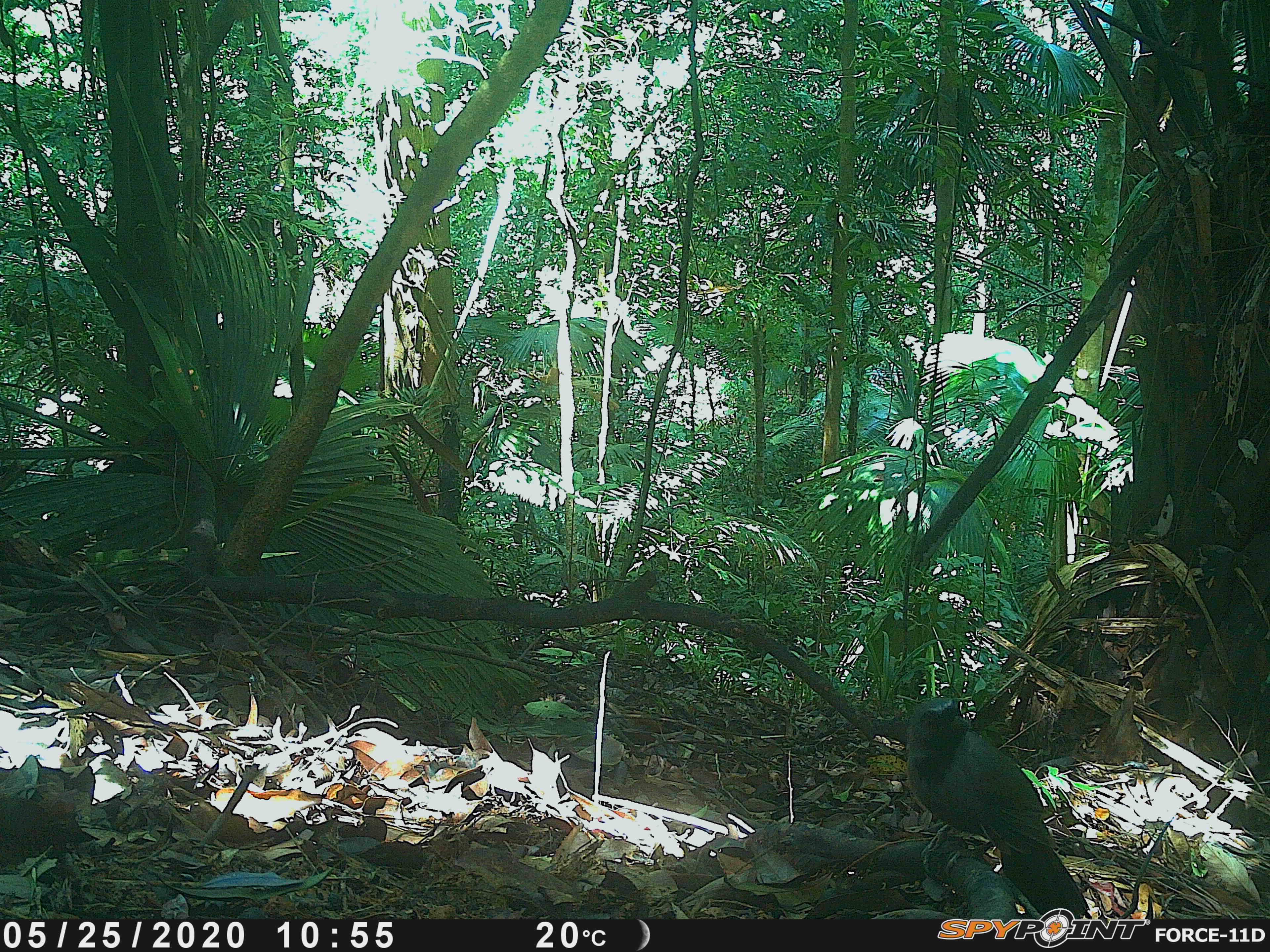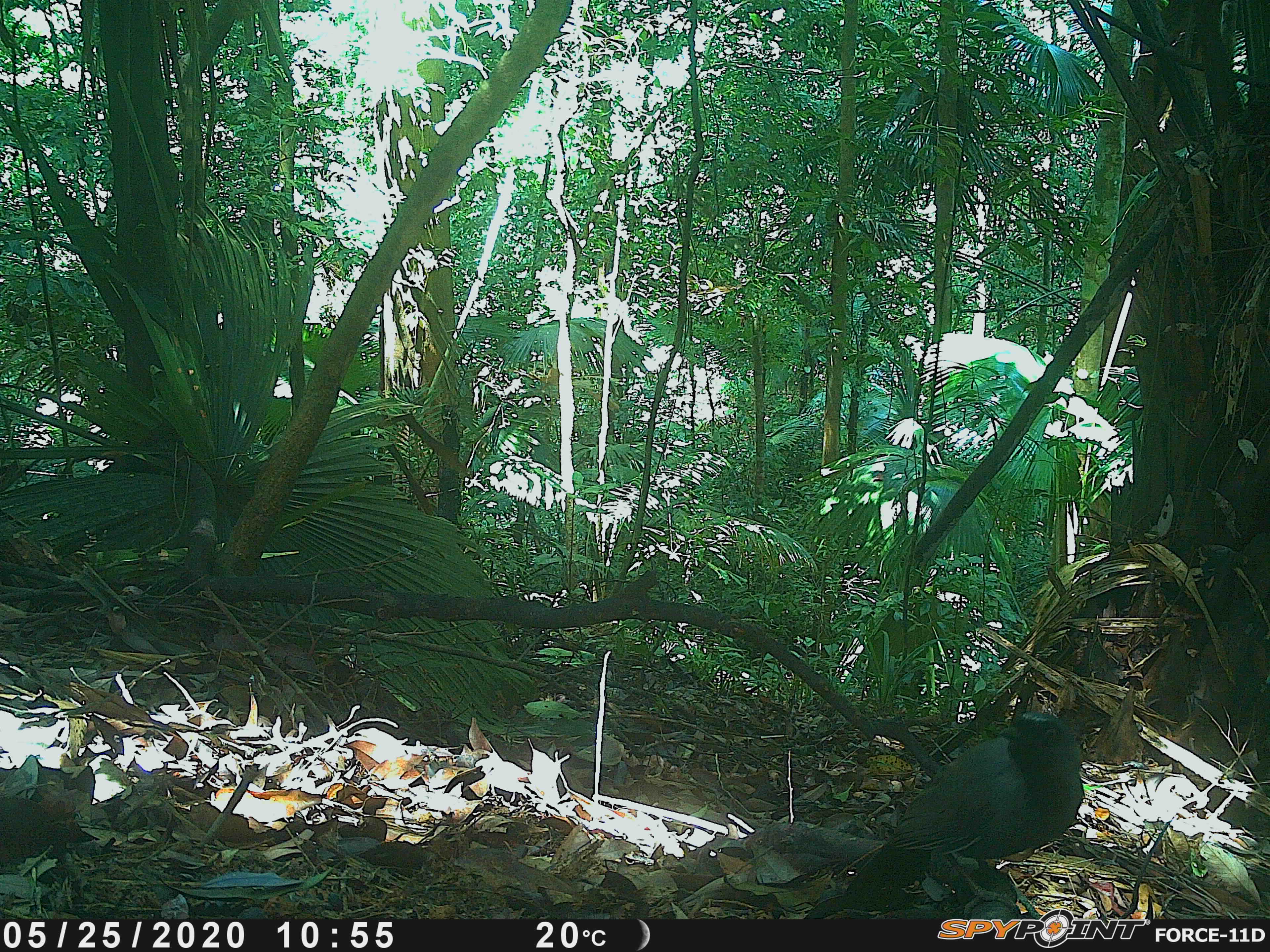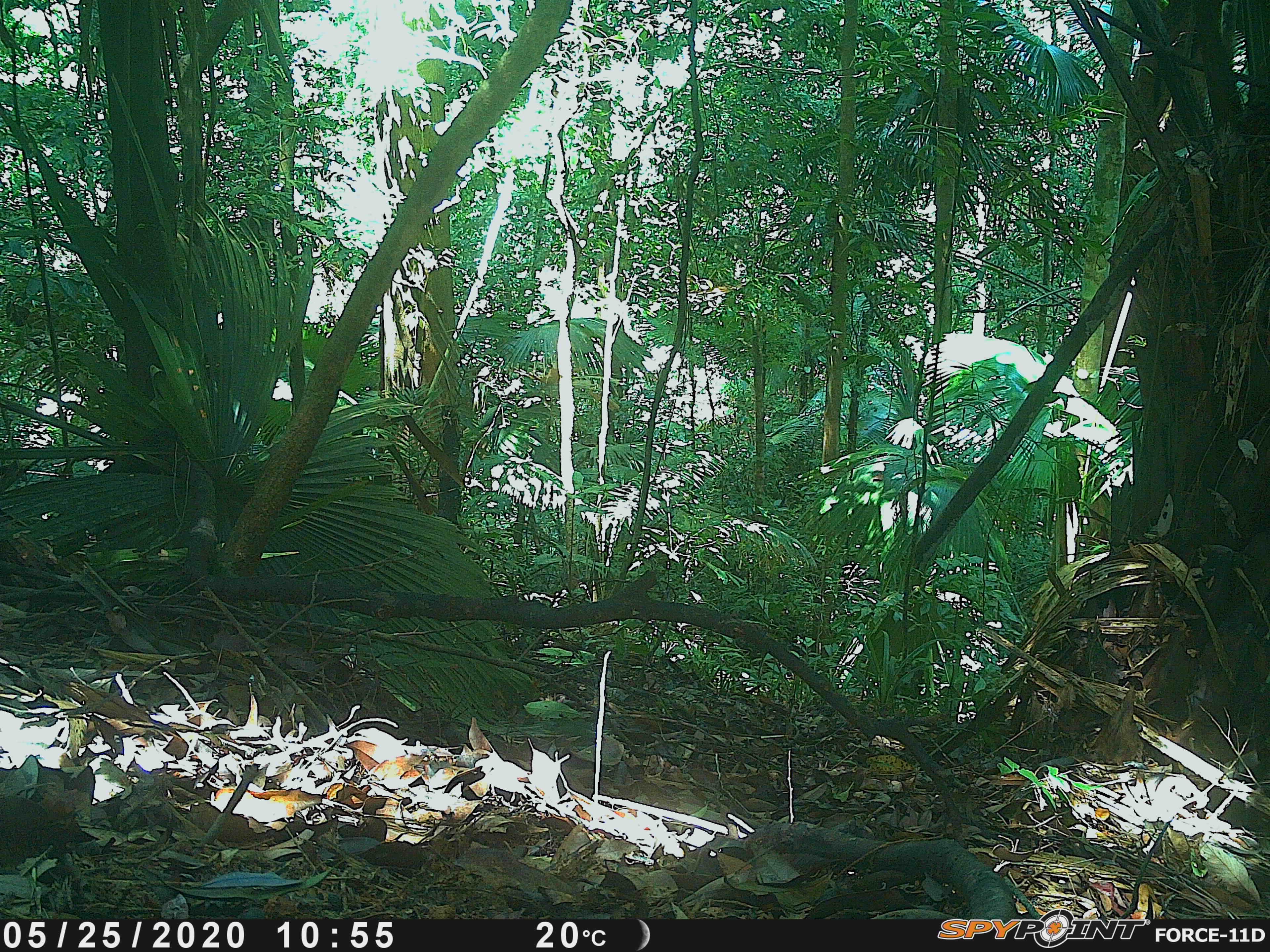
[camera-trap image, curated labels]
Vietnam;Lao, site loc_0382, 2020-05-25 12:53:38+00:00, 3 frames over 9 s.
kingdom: Animalia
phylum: Chordata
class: Aves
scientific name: Aves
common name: bird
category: unidentified bird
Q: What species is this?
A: Unidentified bird (bird) (Aves).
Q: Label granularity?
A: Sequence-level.